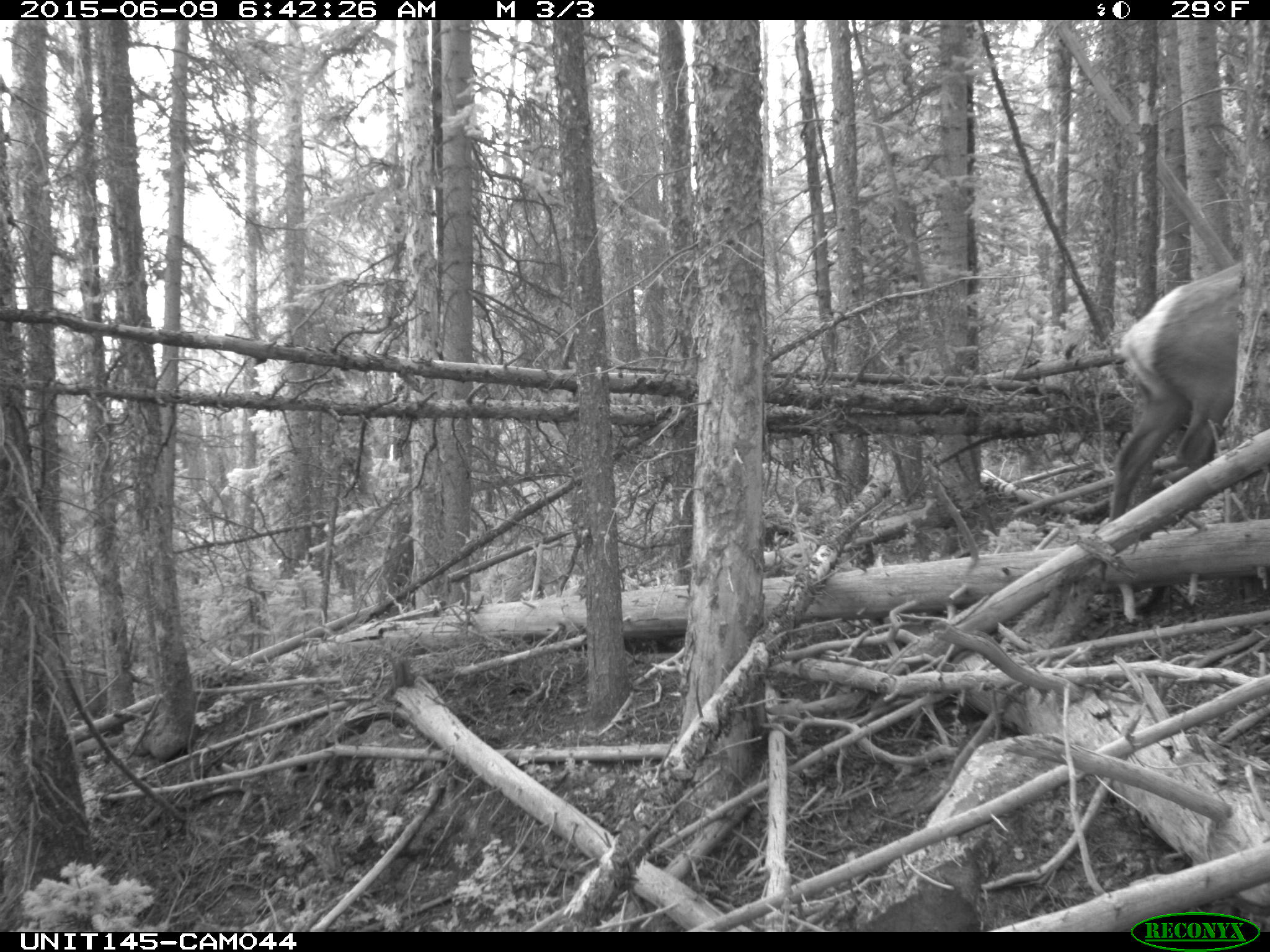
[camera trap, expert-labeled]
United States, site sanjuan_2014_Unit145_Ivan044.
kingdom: Animalia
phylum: Chordata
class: Mammalia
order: Artiodactyla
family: Cervidae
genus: Cervus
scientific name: Cervus elaphus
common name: red deer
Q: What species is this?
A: Cervus elaphus (red deer).